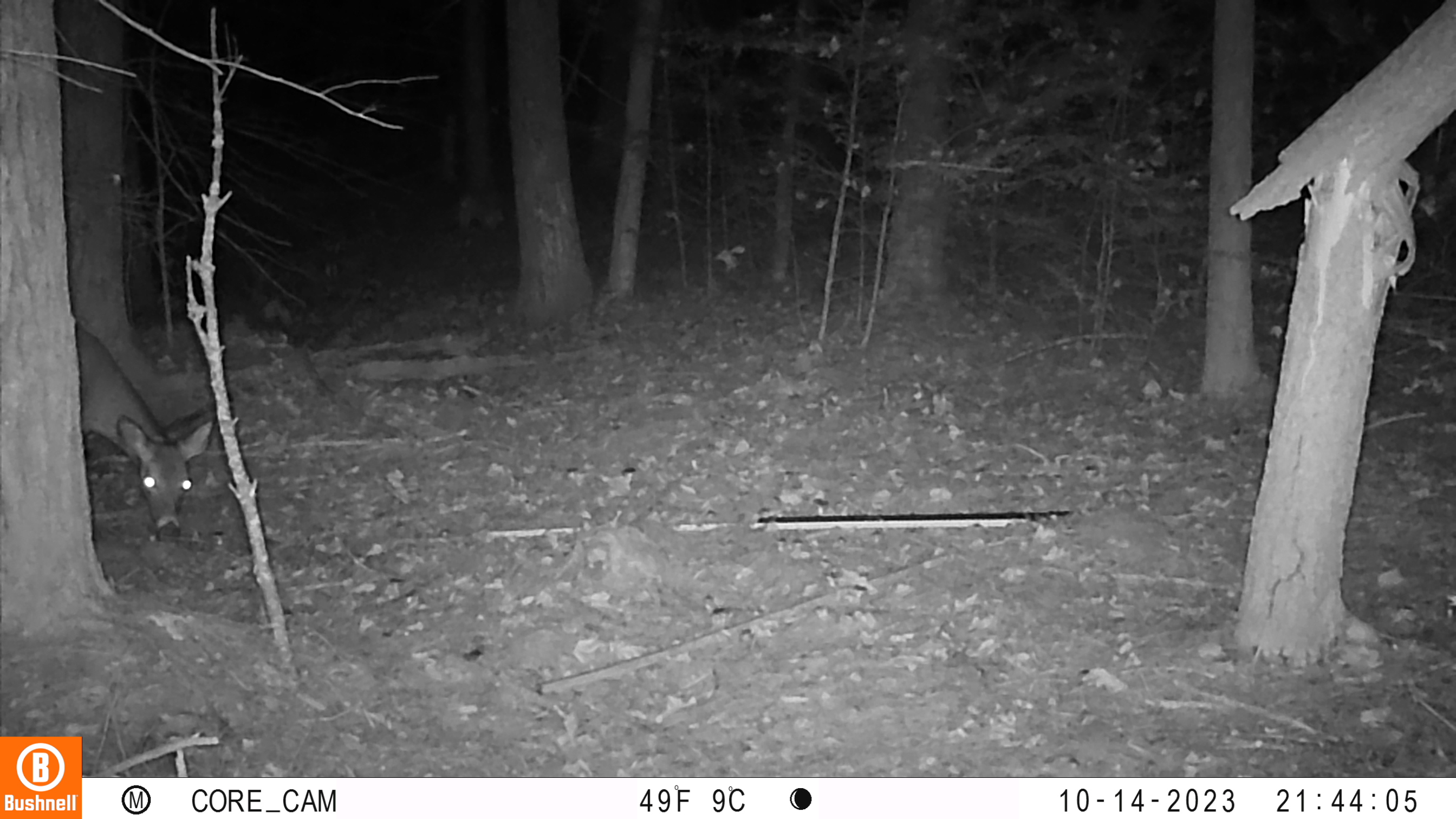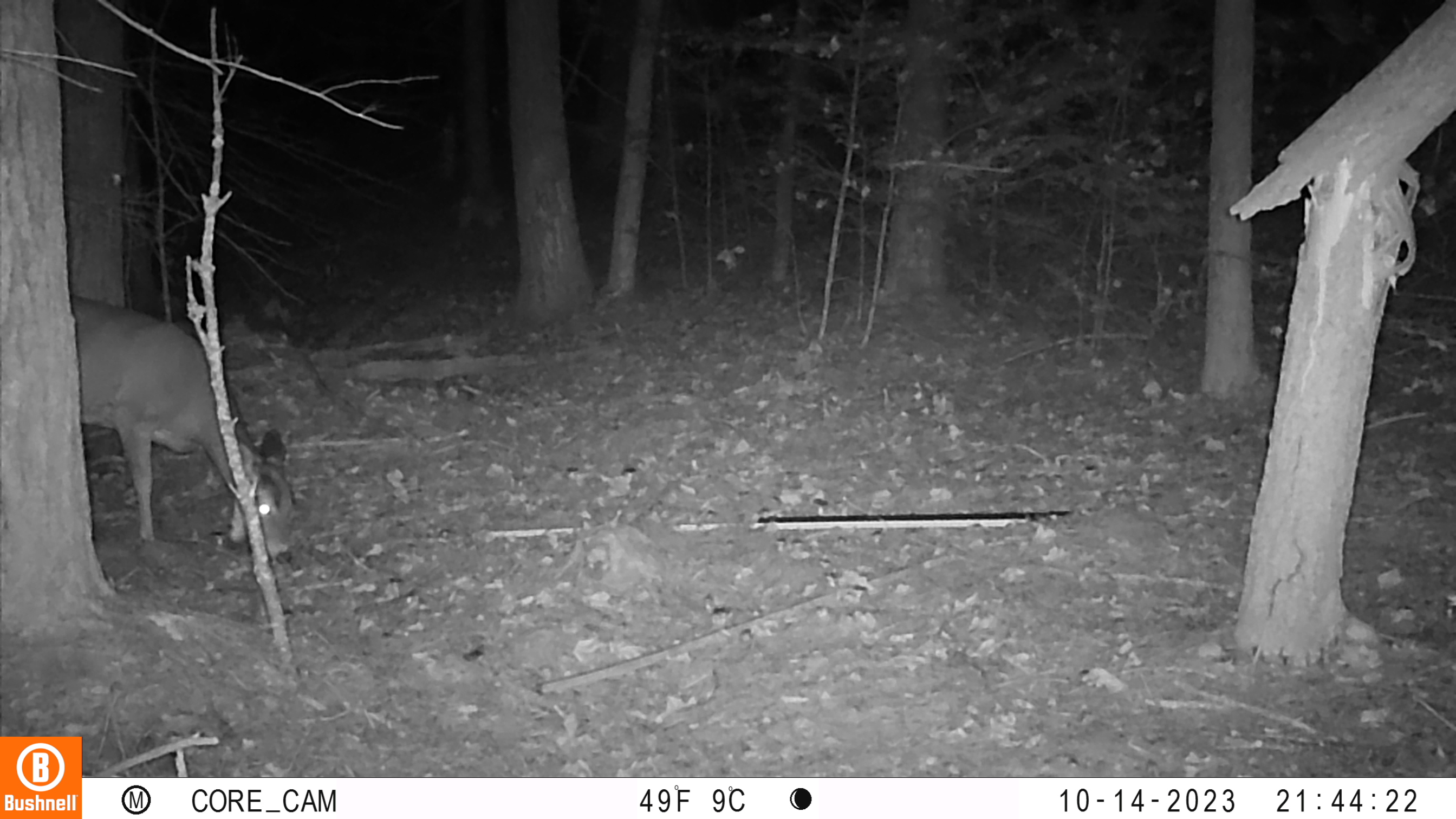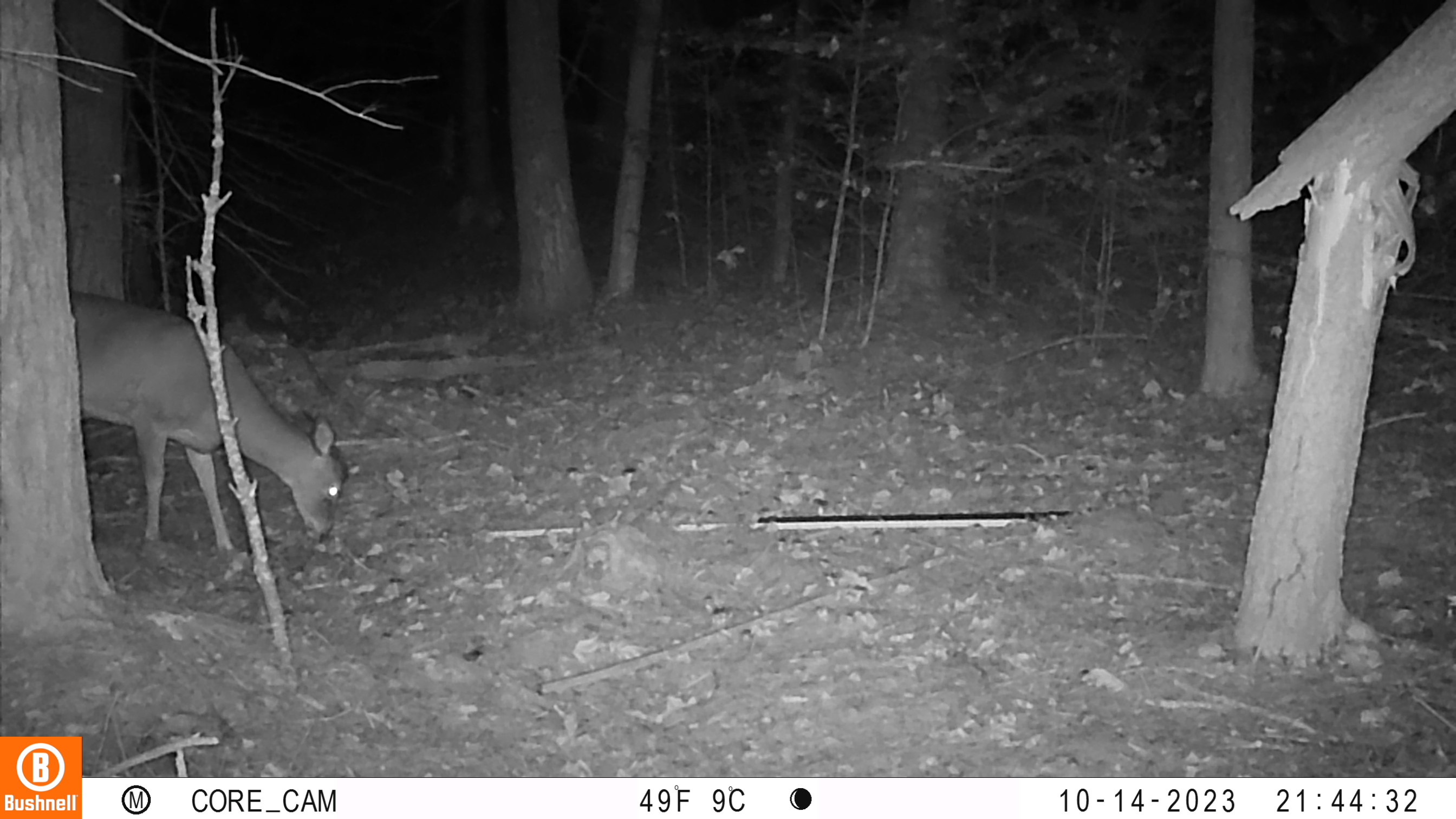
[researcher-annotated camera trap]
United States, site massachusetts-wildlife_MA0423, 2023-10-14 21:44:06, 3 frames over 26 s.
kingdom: Animalia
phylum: Chordata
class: Mammalia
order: Artiodactyla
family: Cervidae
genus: Odocoileus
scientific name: Odocoileus virginianus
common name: white-tailed deer